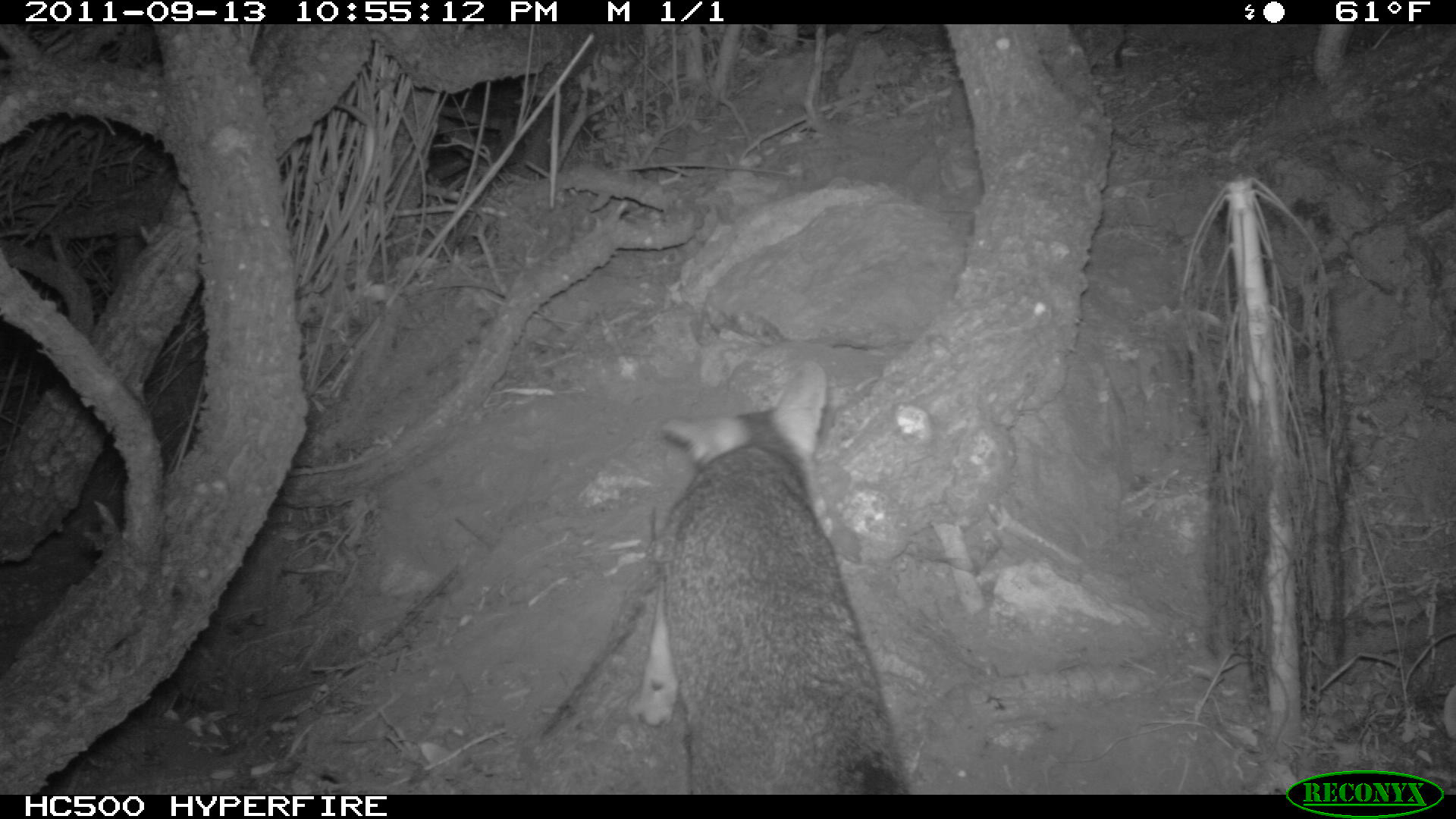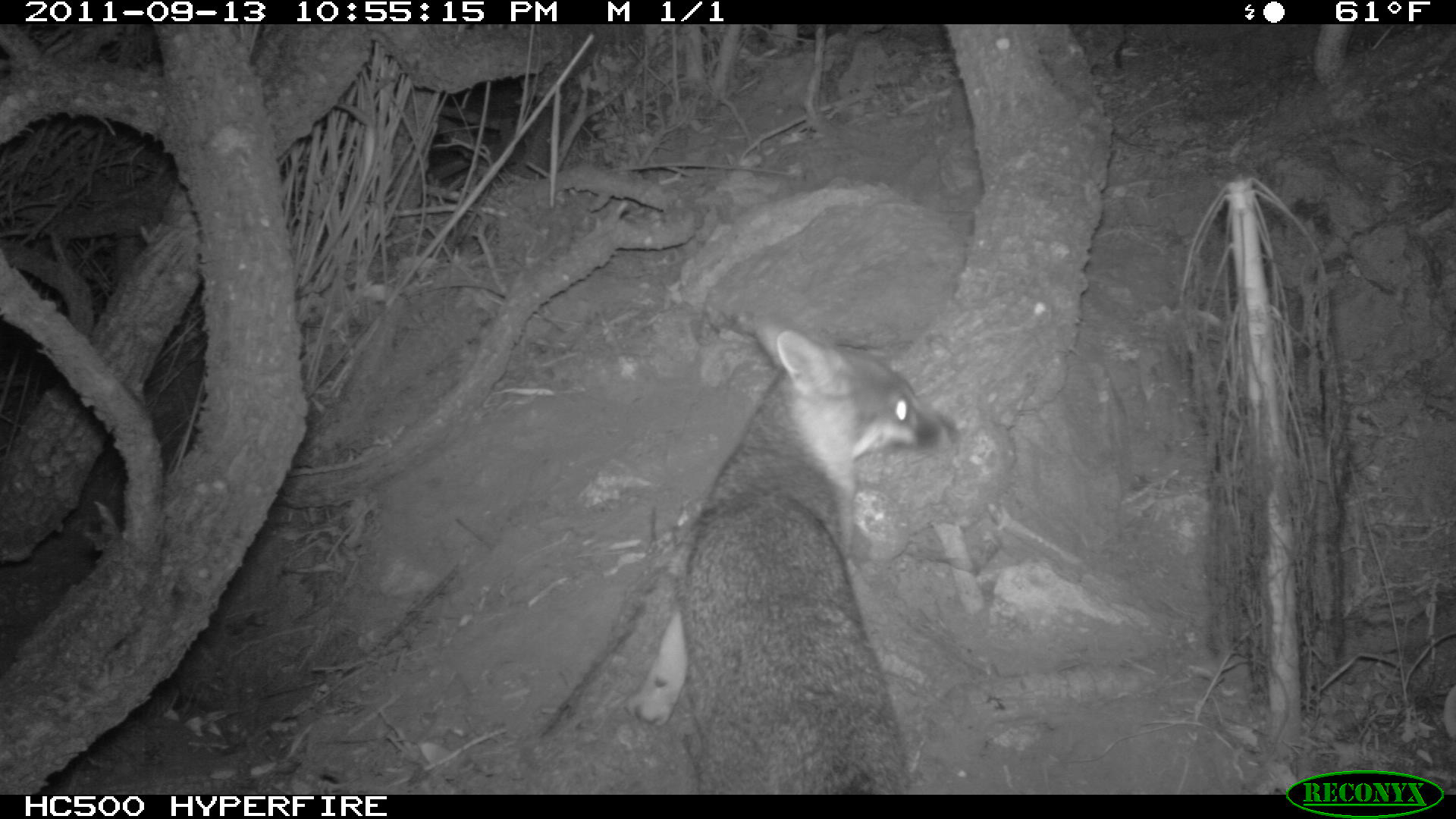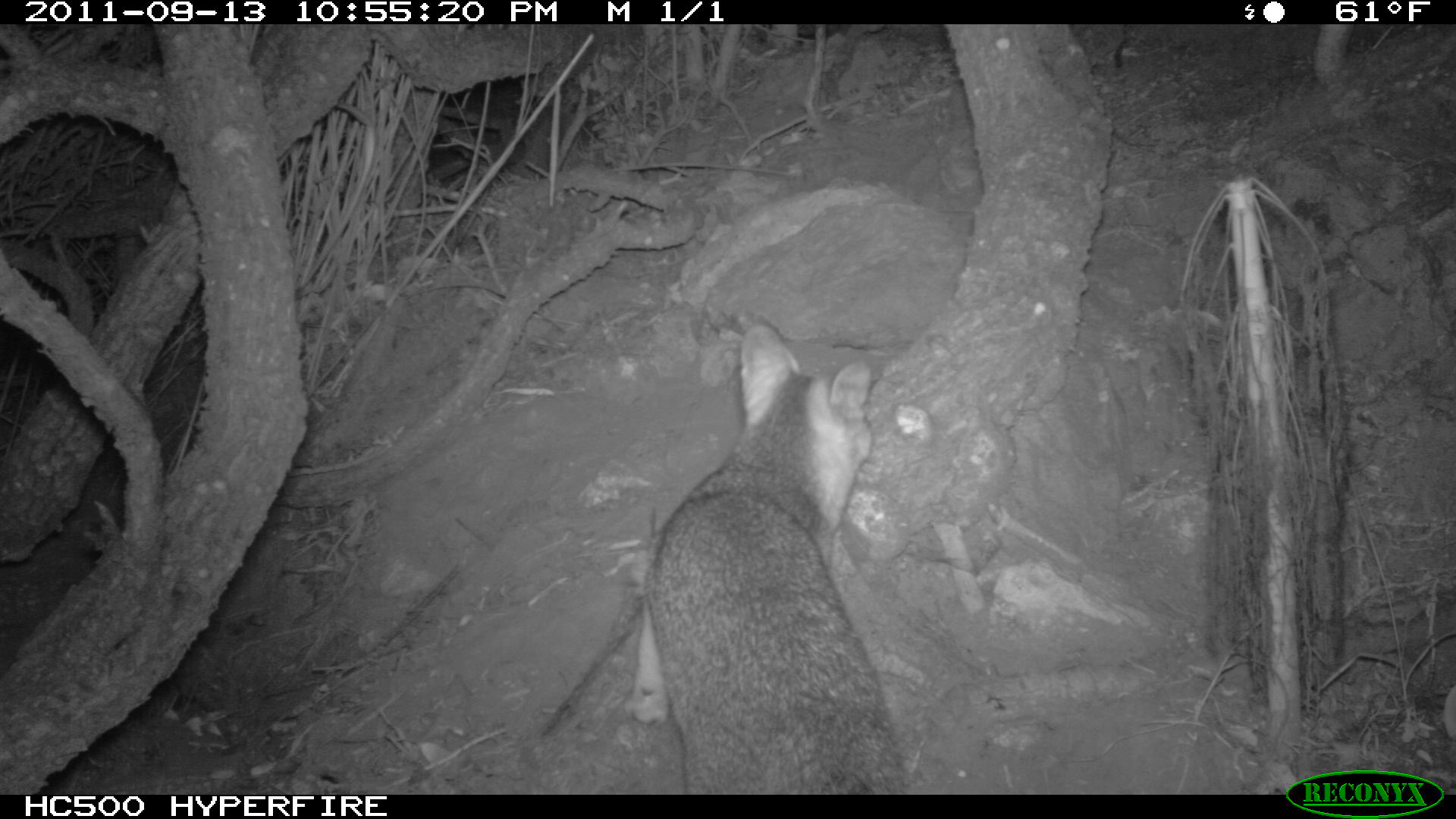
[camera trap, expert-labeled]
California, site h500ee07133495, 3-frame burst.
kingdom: Animalia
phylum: Chordata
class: Mammalia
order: Carnivora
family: Canidae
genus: Urocyon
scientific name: Urocyon littoralis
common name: island fox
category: fox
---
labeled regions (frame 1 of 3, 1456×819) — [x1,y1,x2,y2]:
fox: [626,358,910,794]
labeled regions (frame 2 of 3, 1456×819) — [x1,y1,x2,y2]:
fox: [625,317,960,794]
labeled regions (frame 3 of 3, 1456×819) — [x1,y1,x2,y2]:
fox: [626,323,905,794]